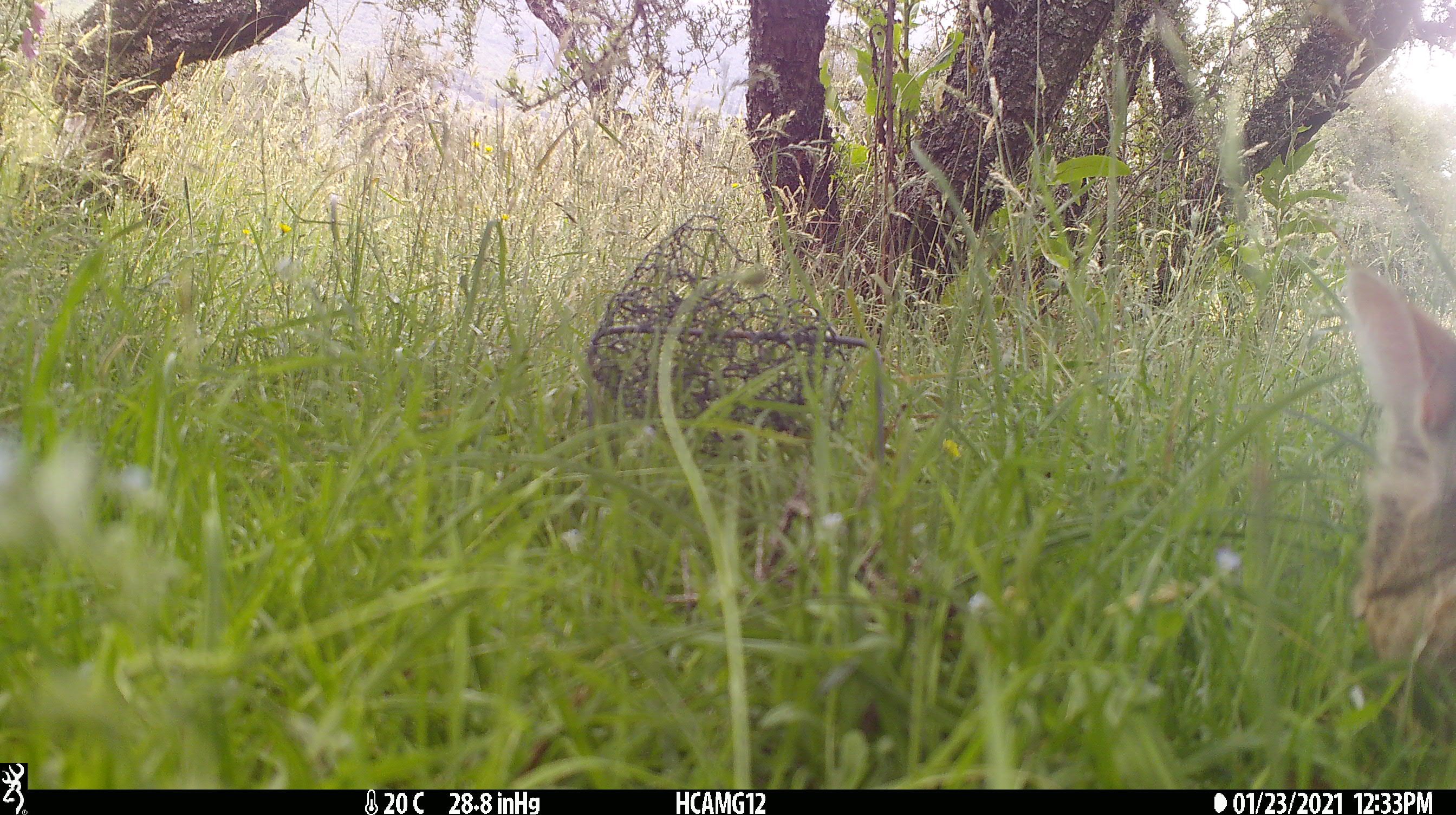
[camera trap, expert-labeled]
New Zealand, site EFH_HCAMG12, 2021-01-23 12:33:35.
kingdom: Animalia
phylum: Chordata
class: Mammalia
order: Carnivora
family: Felidae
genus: Felis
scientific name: Felis catus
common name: domestic cat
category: cat